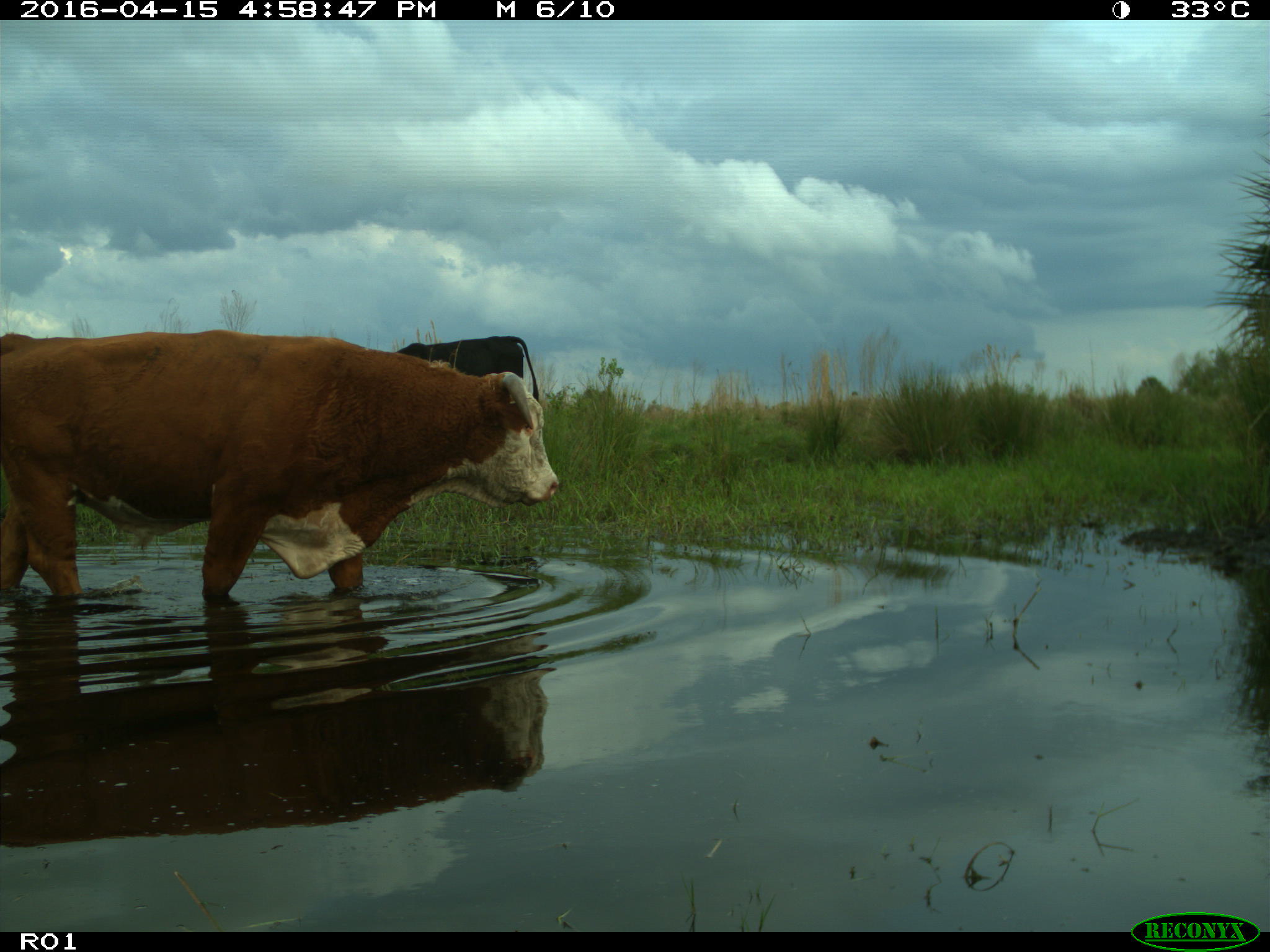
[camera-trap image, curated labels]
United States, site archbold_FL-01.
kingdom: Animalia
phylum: Chordata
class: Mammalia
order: Artiodactyla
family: Bovidae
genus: Bos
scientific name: Bos taurus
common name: domestic cow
Bos taurus (domestic cow).